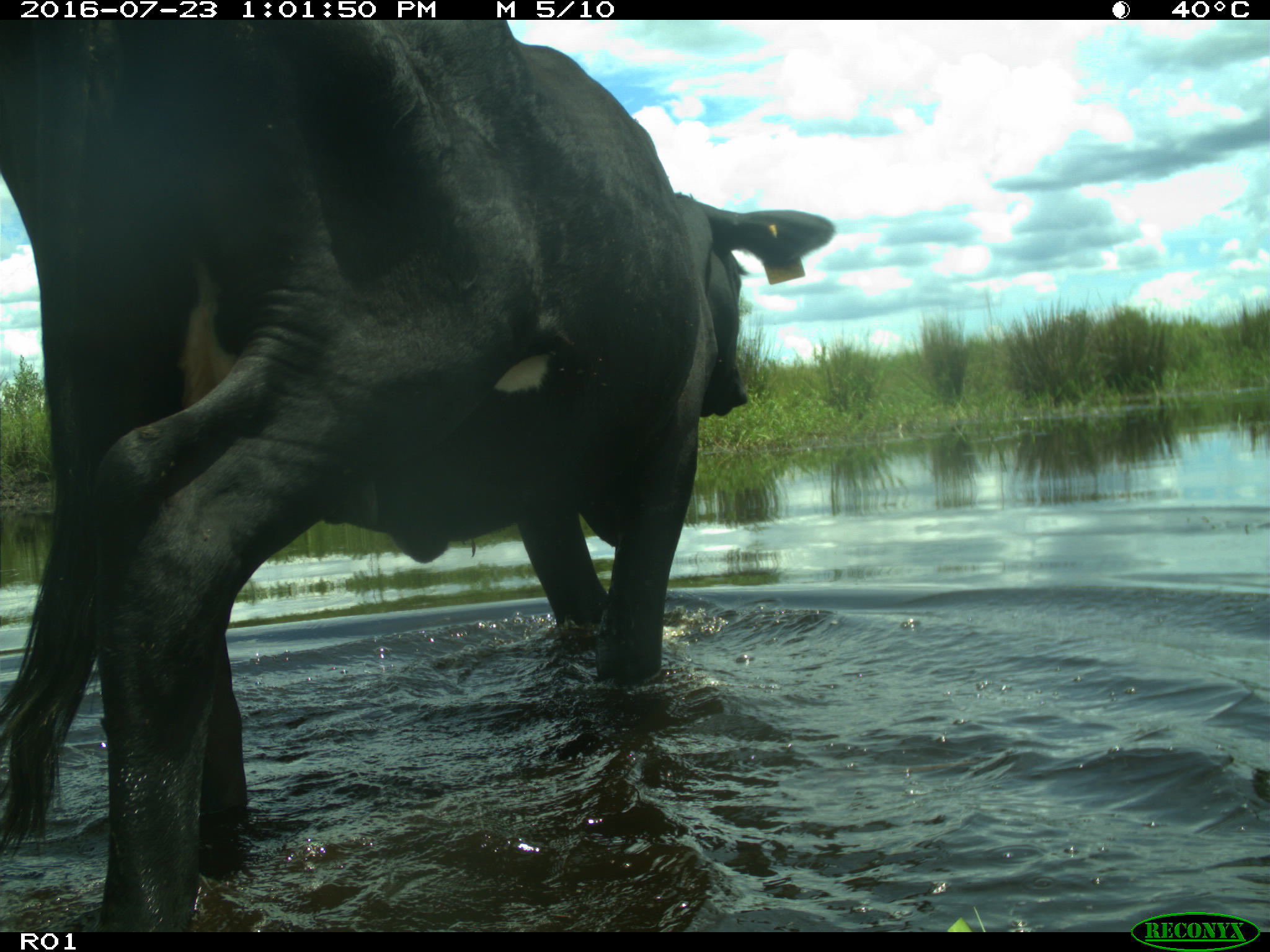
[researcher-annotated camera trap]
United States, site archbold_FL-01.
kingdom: Animalia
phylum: Chordata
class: Mammalia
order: Artiodactyla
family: Bovidae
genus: Bos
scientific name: Bos taurus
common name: domestic cow